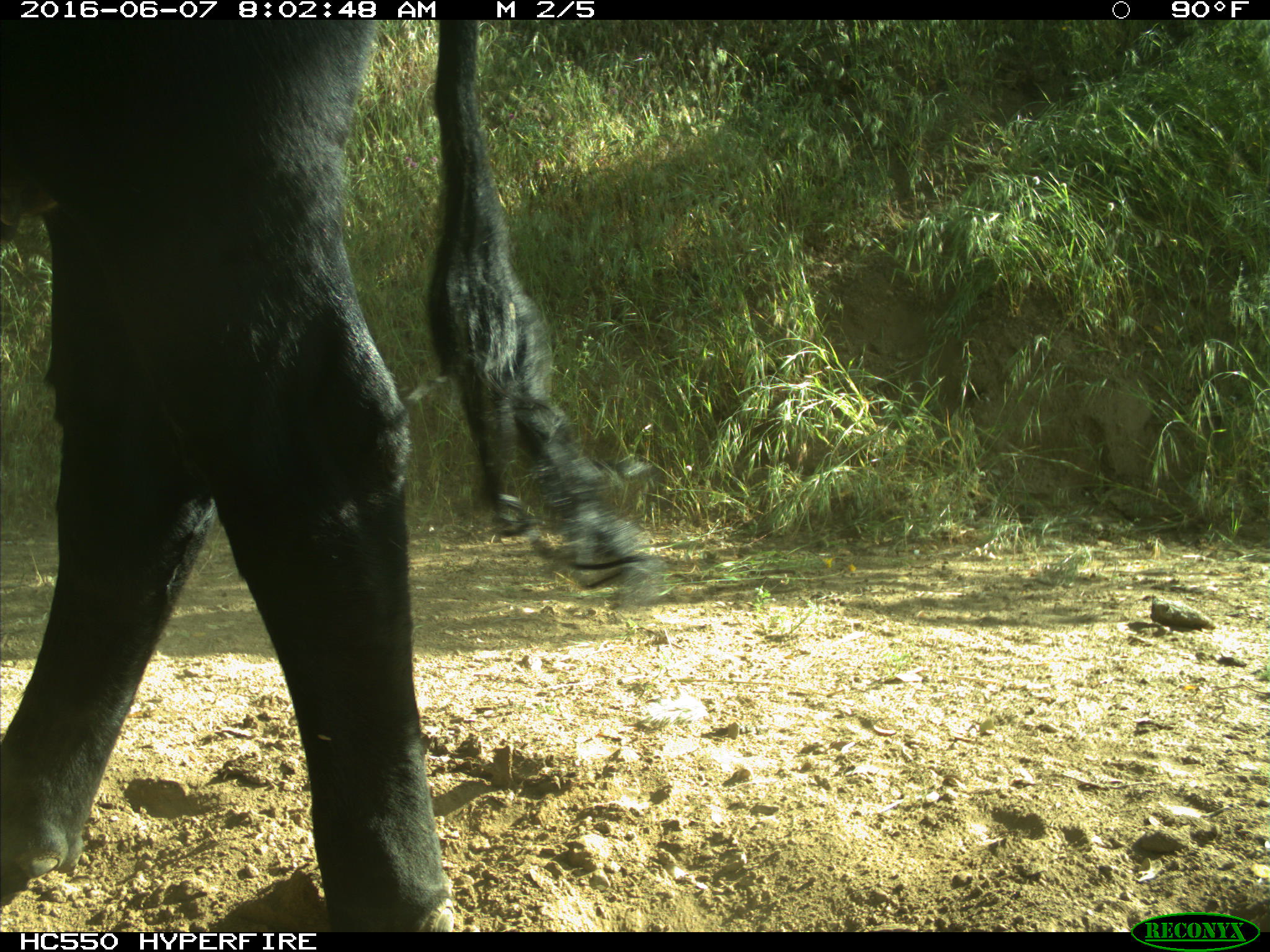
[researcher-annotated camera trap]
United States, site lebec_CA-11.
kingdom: Animalia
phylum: Chordata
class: Mammalia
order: Artiodactyla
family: Bovidae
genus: Bos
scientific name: Bos taurus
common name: domestic cow